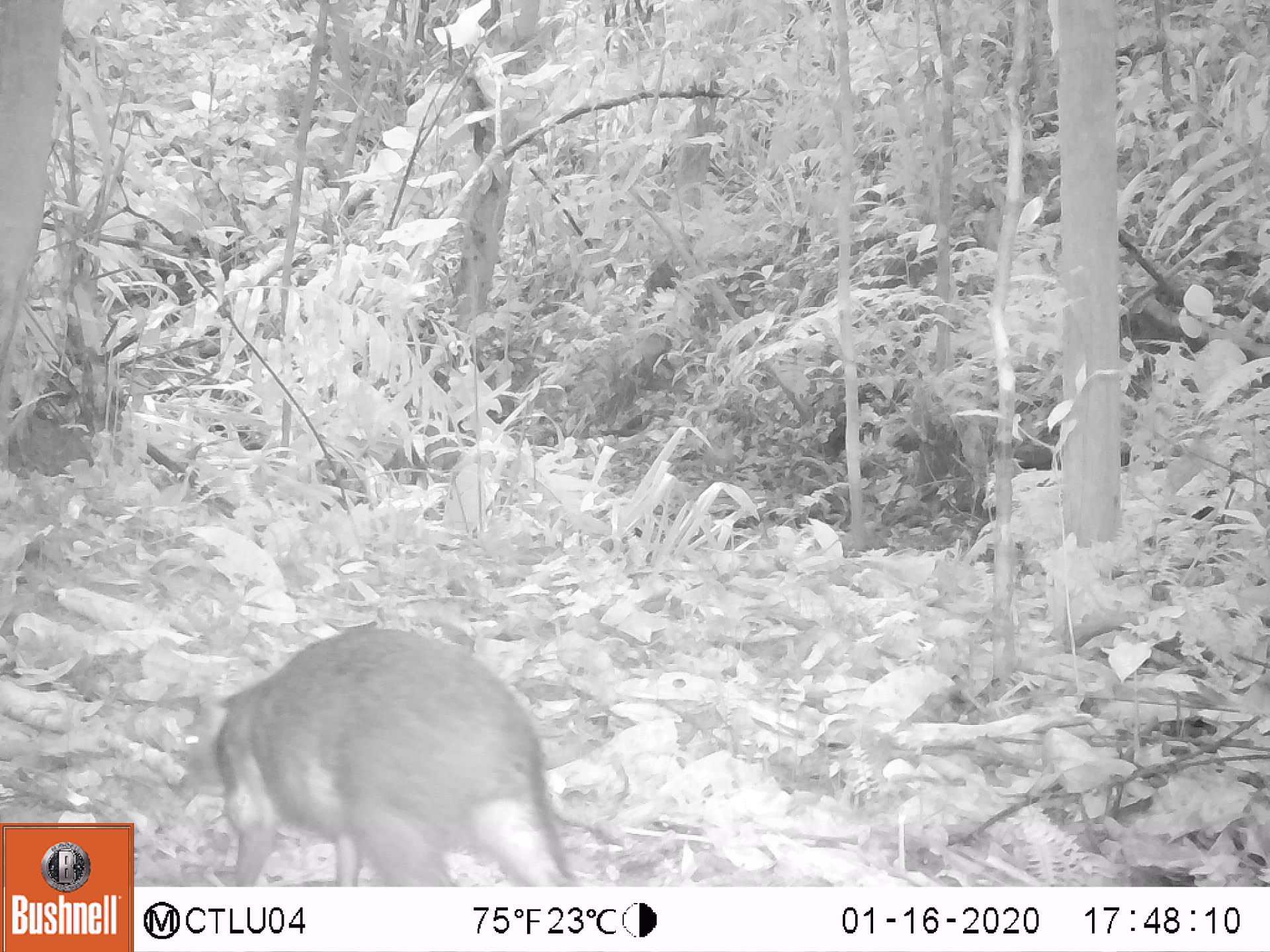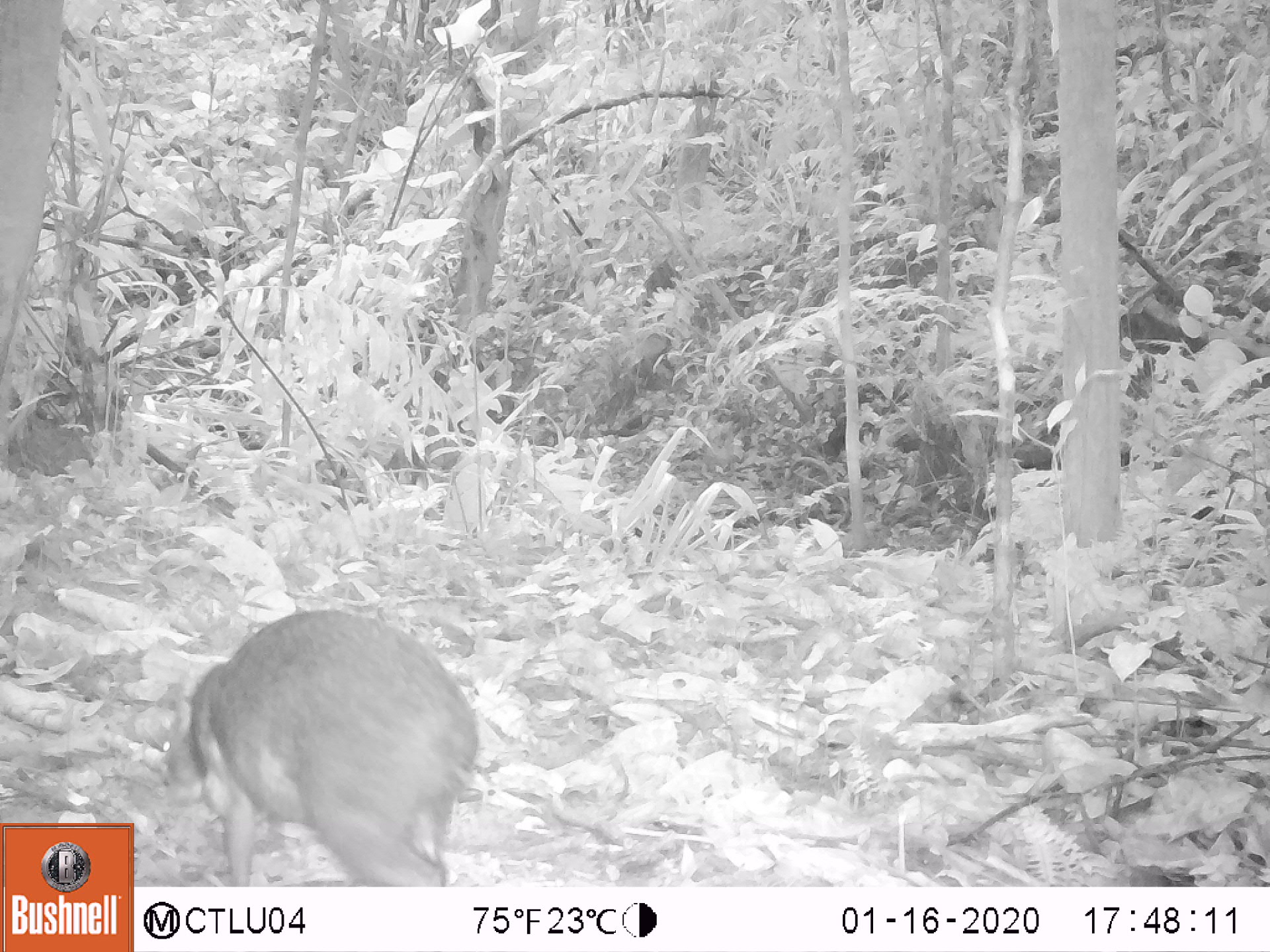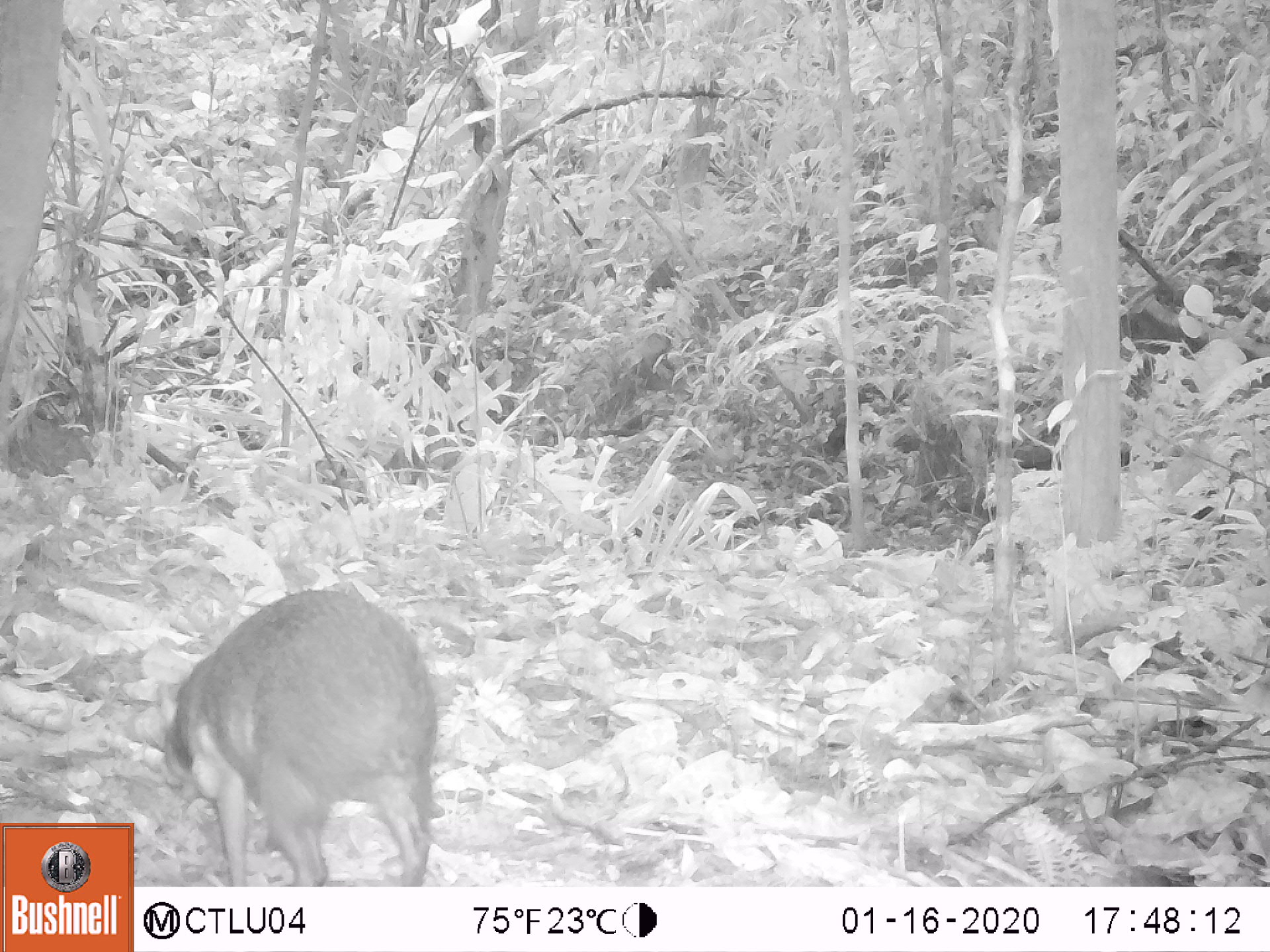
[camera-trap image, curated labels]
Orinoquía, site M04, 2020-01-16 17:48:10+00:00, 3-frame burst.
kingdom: Animalia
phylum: Chordata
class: Mammalia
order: Rodentia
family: Dasyproctidae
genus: Dasyprocta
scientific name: Dasyprocta fuliginosa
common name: black agouti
Black agouti (Dasyprocta fuliginosa).